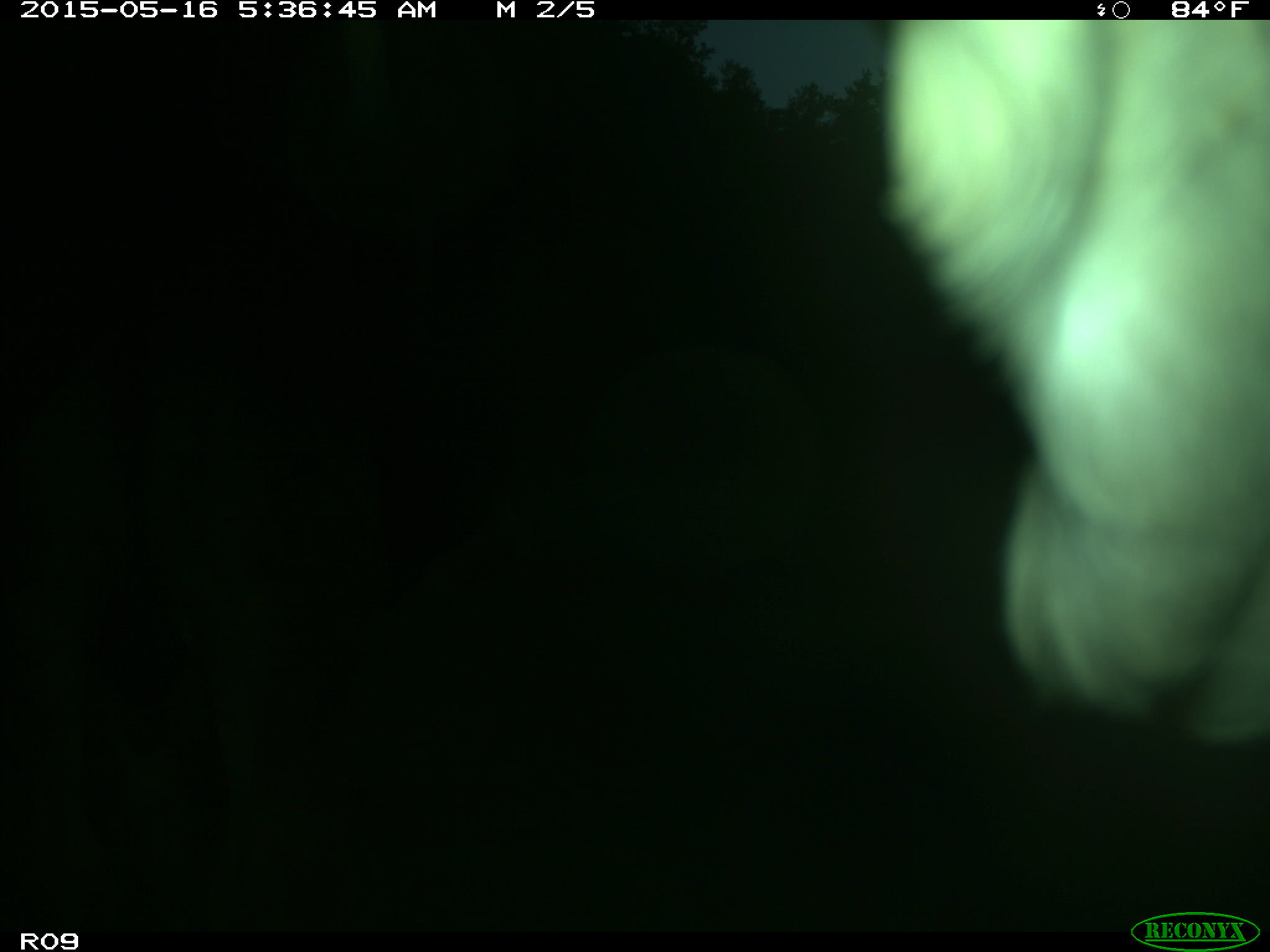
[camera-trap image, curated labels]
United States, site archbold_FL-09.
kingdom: Animalia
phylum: Chordata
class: Mammalia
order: Artiodactyla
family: Bovidae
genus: Bos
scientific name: Bos taurus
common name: domestic cow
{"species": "Bos taurus (domestic cow)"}